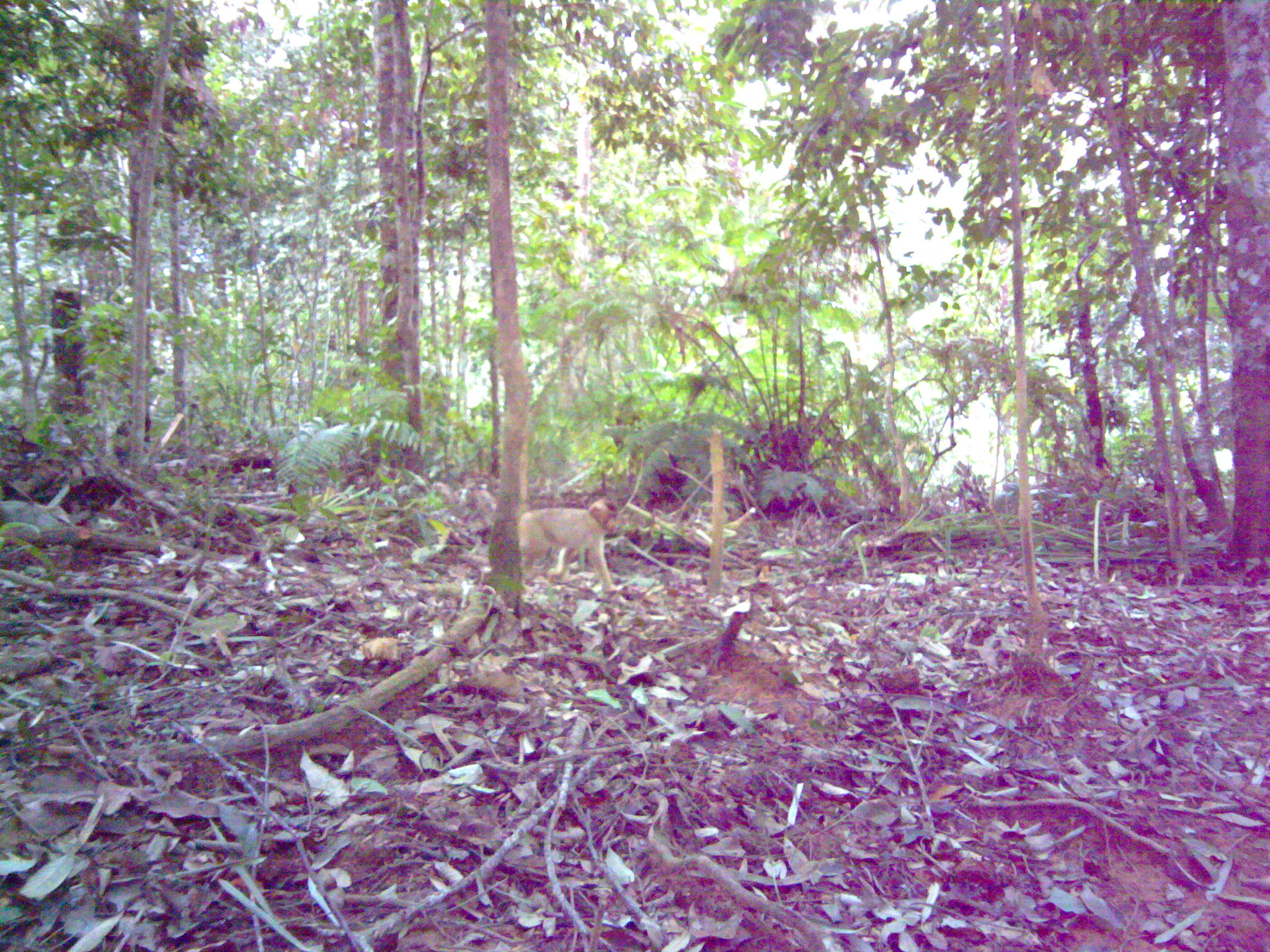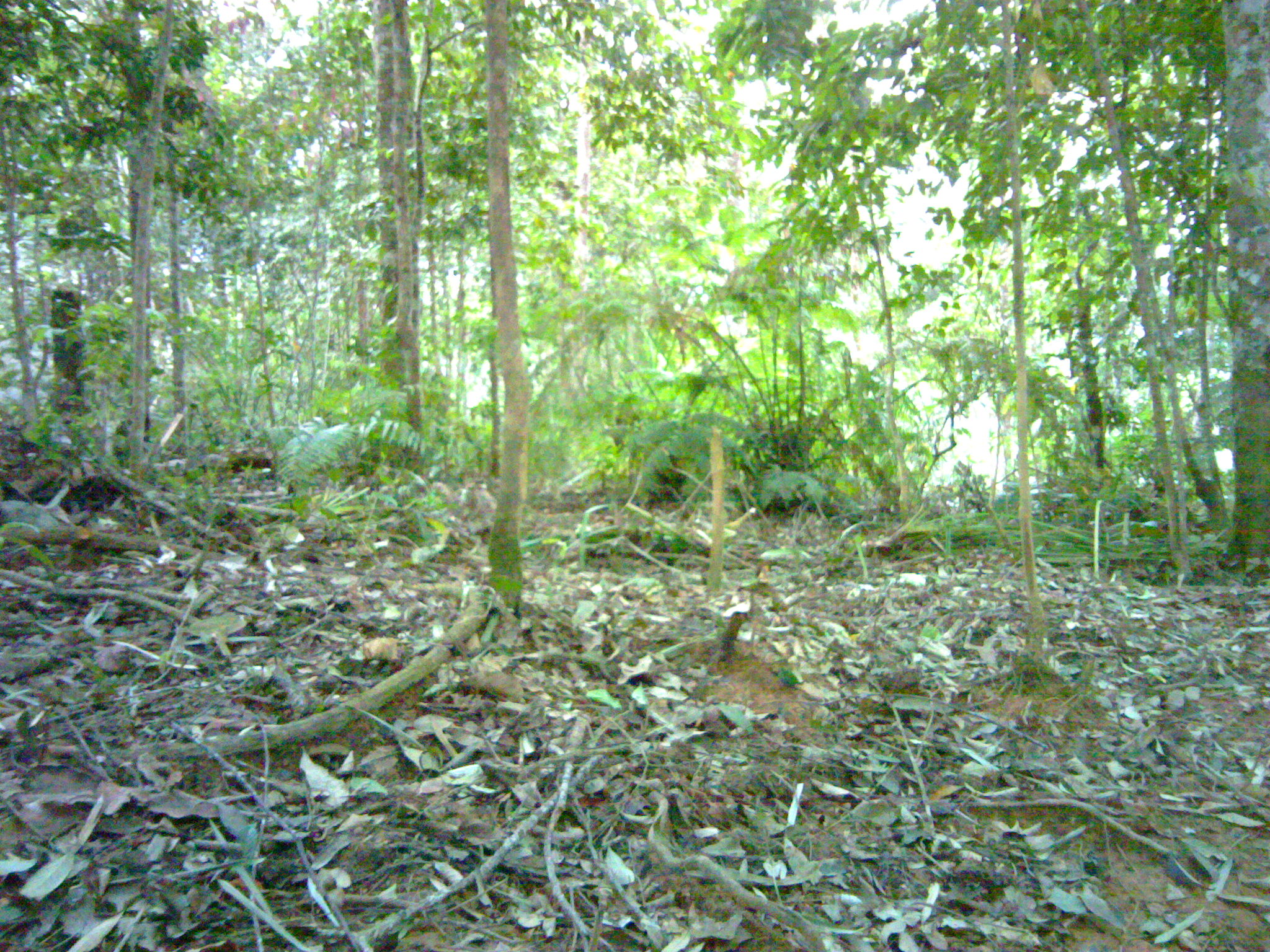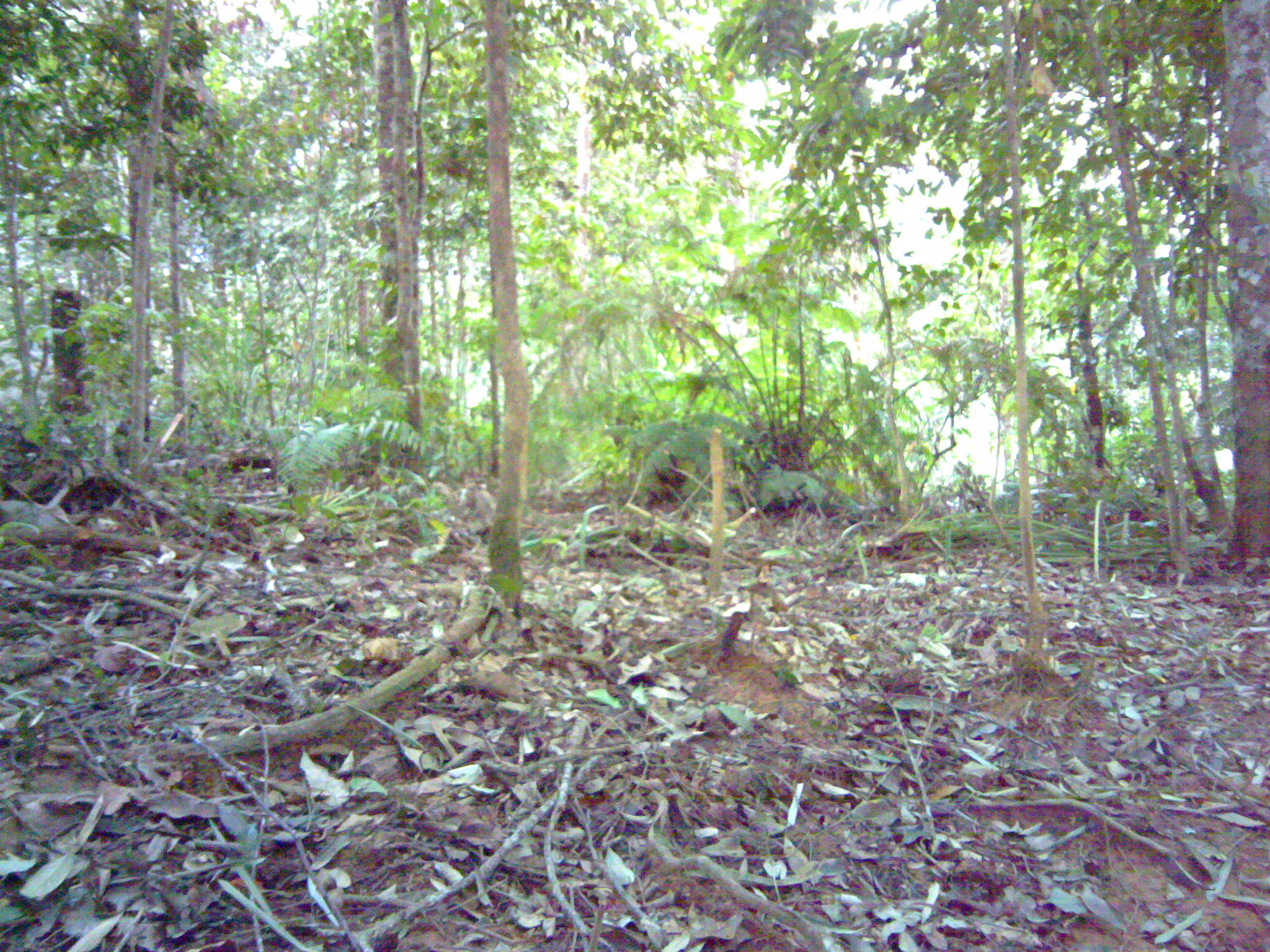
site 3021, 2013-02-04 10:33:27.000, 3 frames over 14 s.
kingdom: Animalia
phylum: Chordata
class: Mammalia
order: Primates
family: Cercopithecidae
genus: Macaca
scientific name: Macaca nemestrina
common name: southern pig-tailed macaque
Macaca nemestrina (southern pig-tailed macaque), count 1.